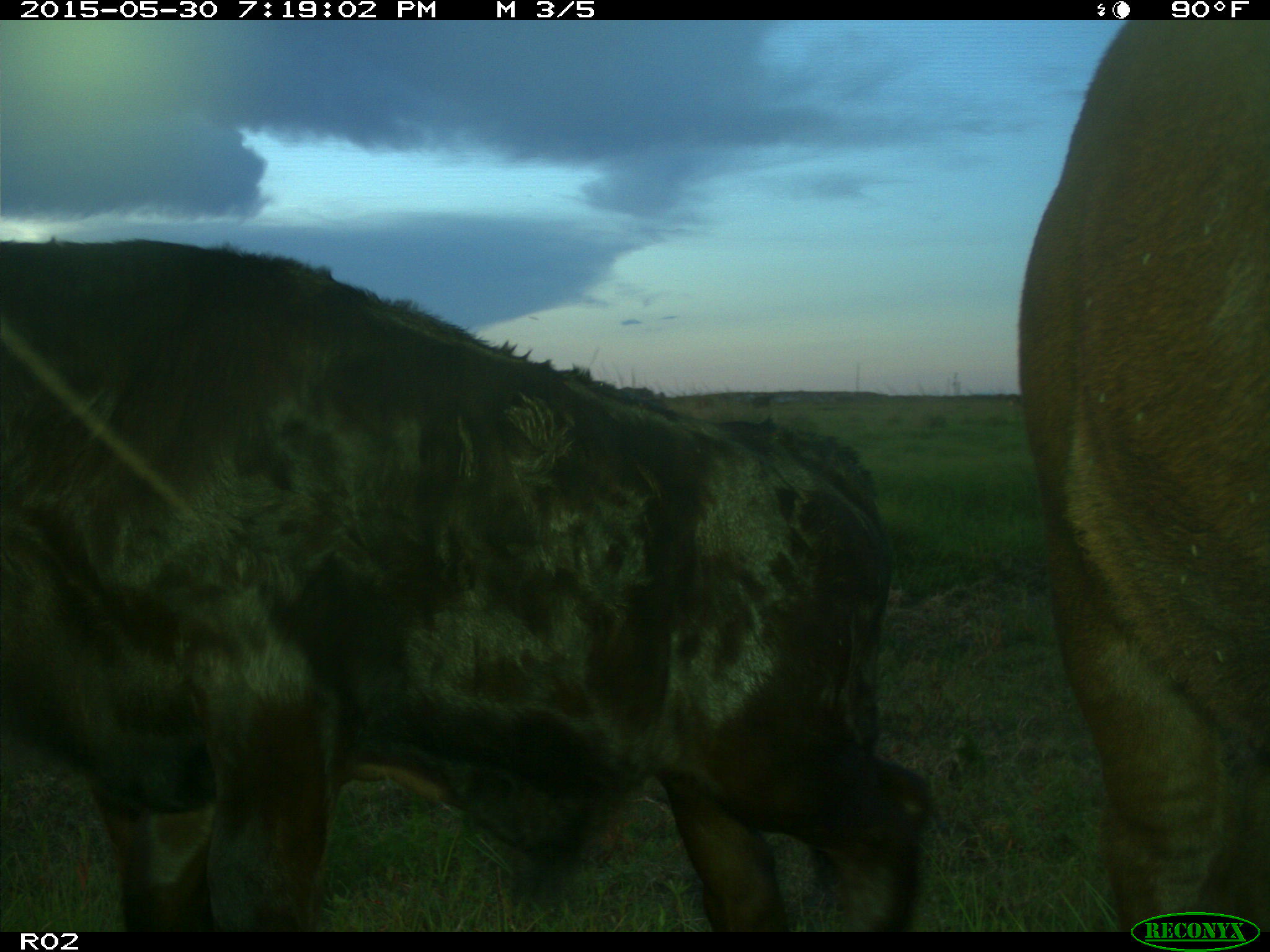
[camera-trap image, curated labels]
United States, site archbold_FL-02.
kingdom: Animalia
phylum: Chordata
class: Mammalia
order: Artiodactyla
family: Bovidae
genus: Bos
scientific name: Bos taurus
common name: domestic cow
Bos taurus (domestic cow).